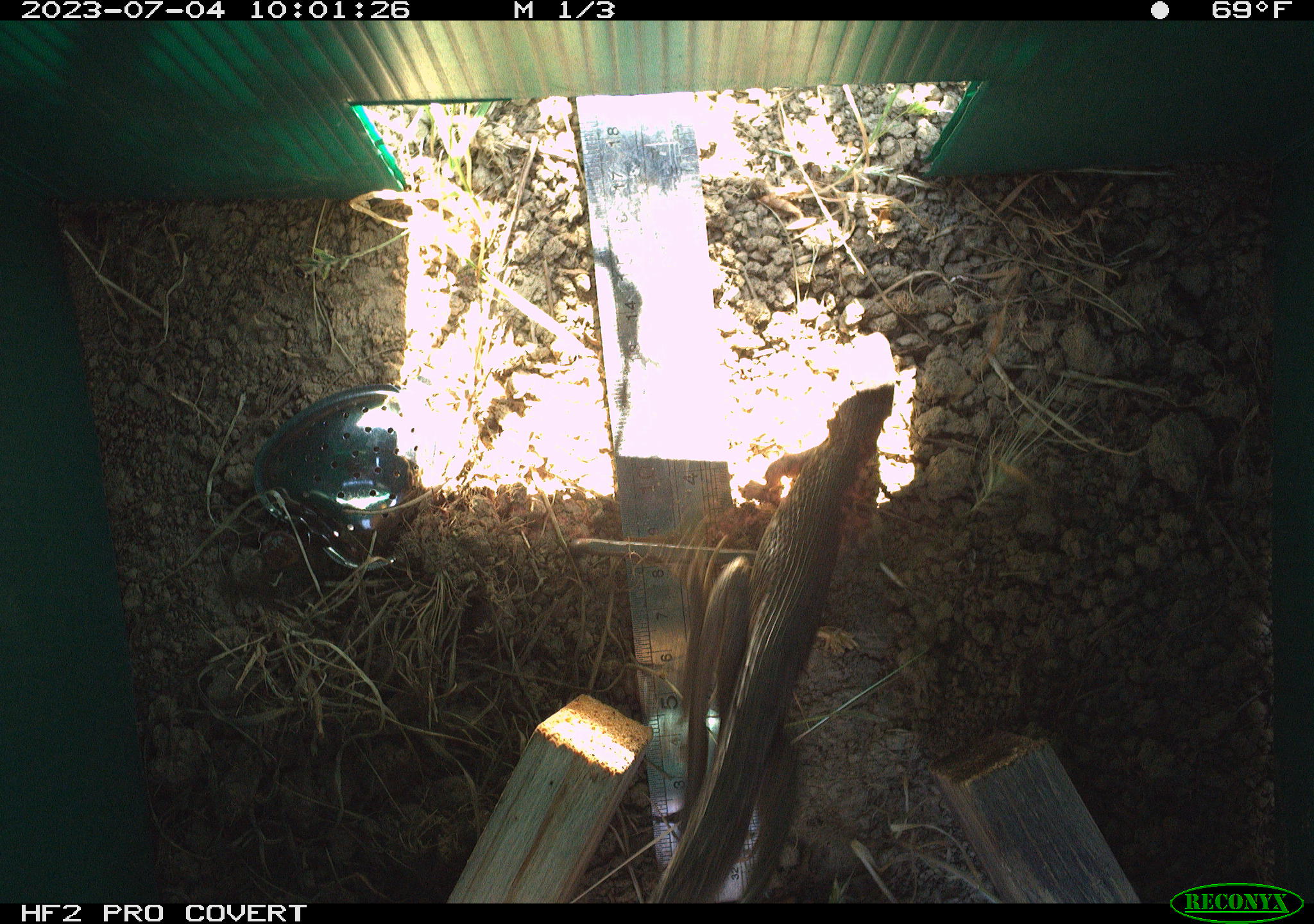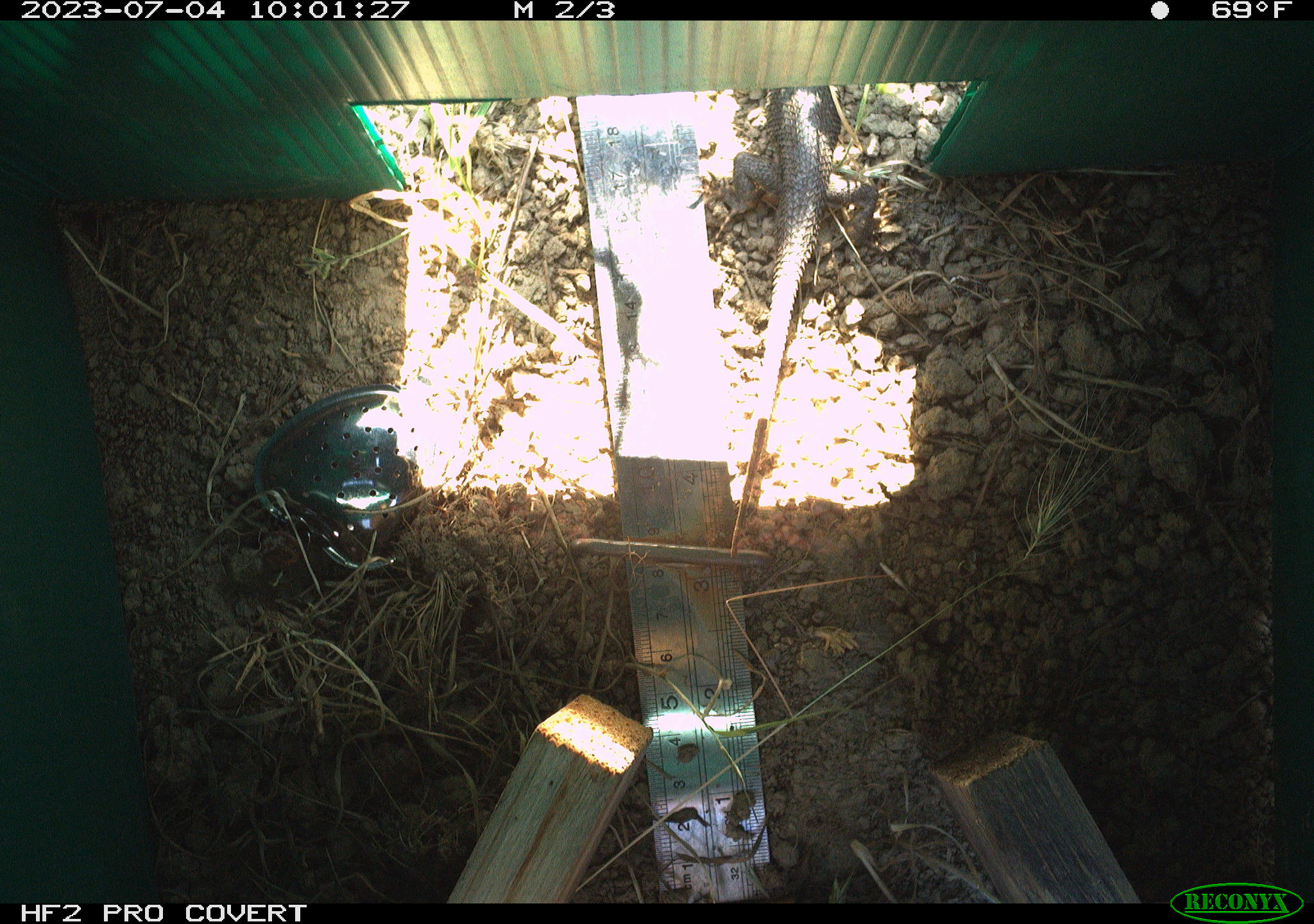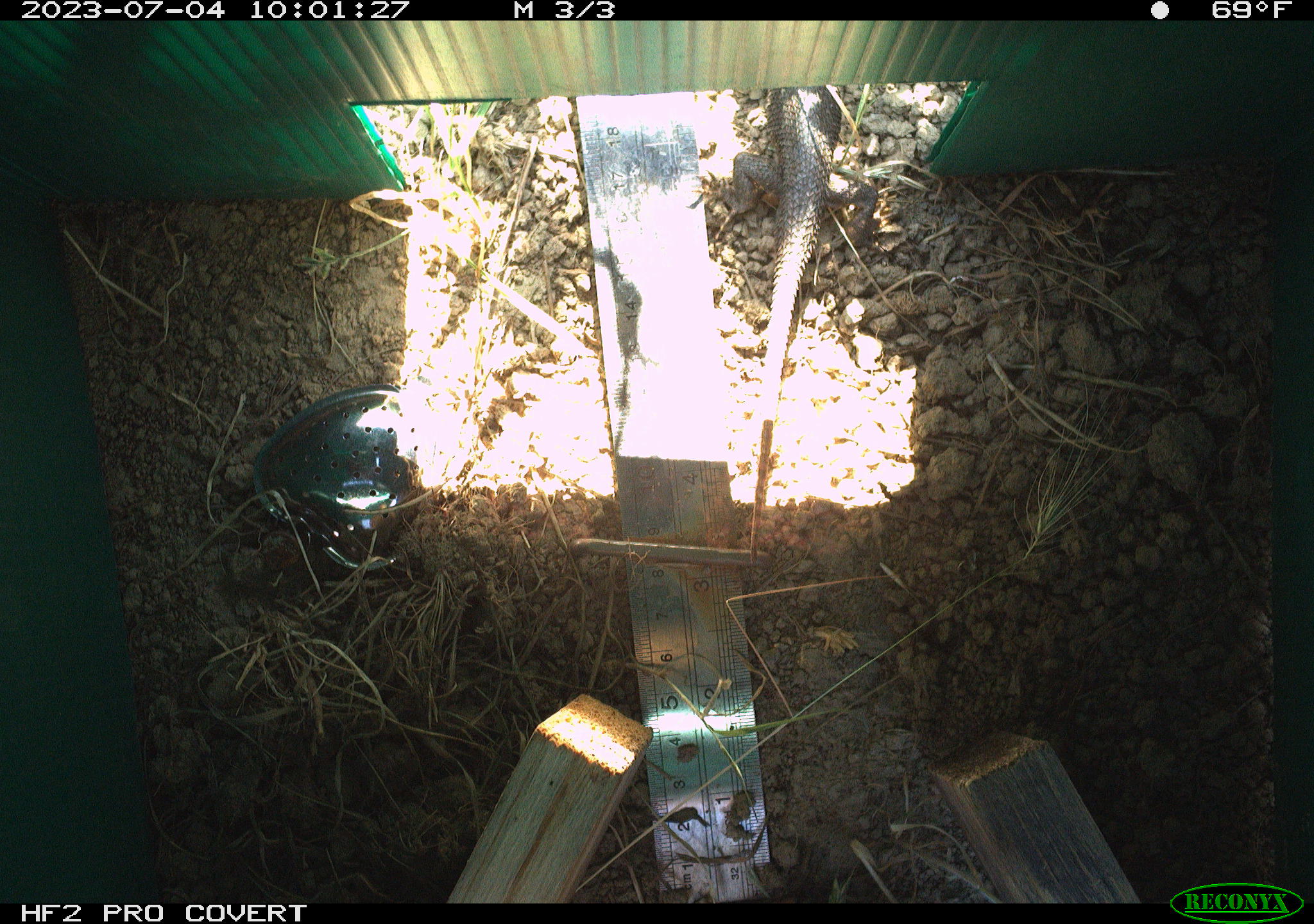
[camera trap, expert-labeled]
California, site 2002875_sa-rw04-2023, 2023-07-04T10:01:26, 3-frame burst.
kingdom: Animalia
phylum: Chordata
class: Reptilia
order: Squamata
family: Phrynosomatidae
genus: Sceloporus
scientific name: Sceloporus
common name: spiny lizards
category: sceloporus species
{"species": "sceloporus species (spiny lizards) (Sceloporus)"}